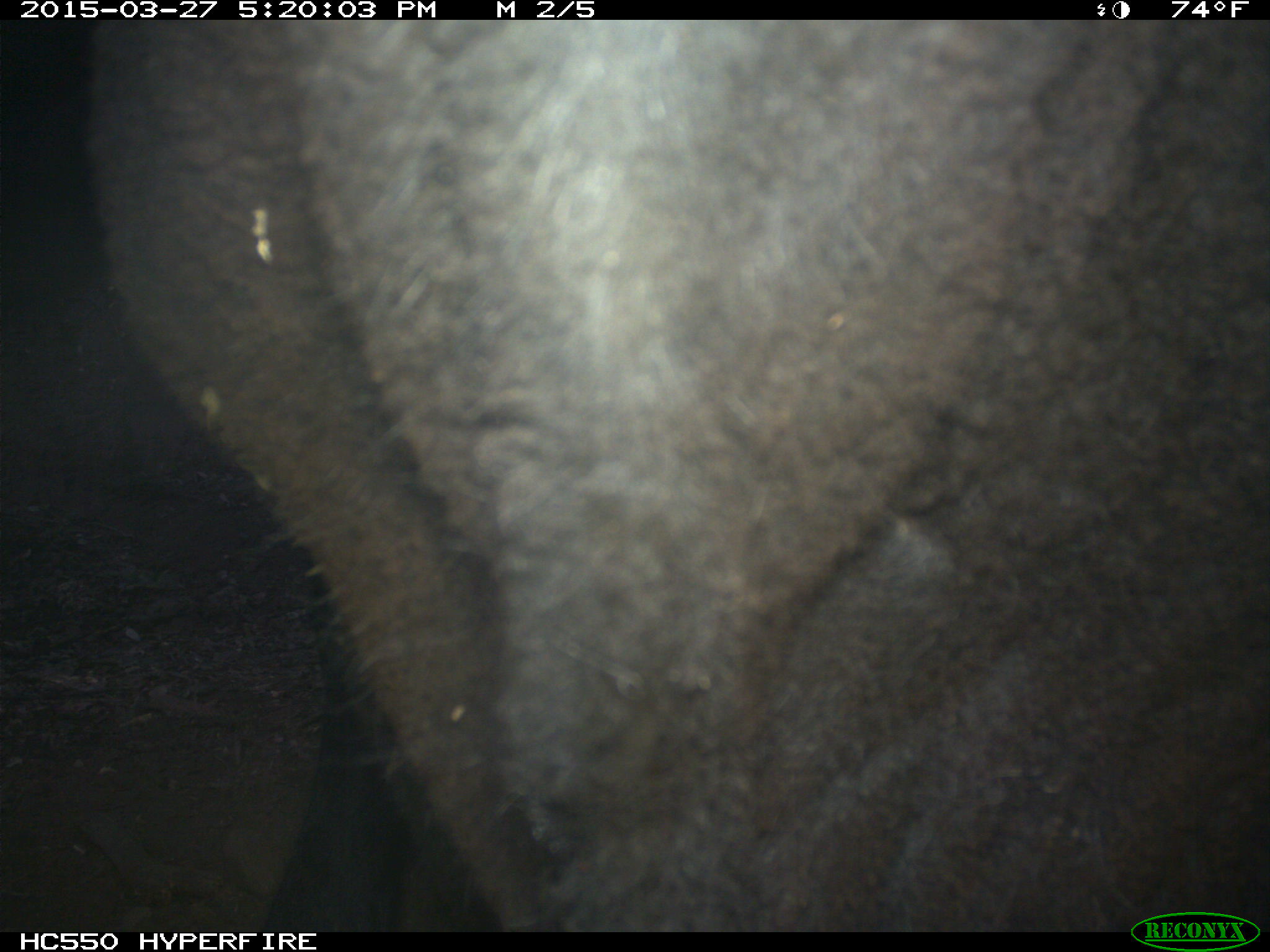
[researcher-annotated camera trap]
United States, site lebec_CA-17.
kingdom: Animalia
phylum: Chordata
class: Mammalia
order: Artiodactyla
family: Bovidae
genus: Bos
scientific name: Bos taurus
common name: domestic cow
Bos taurus (domestic cow).